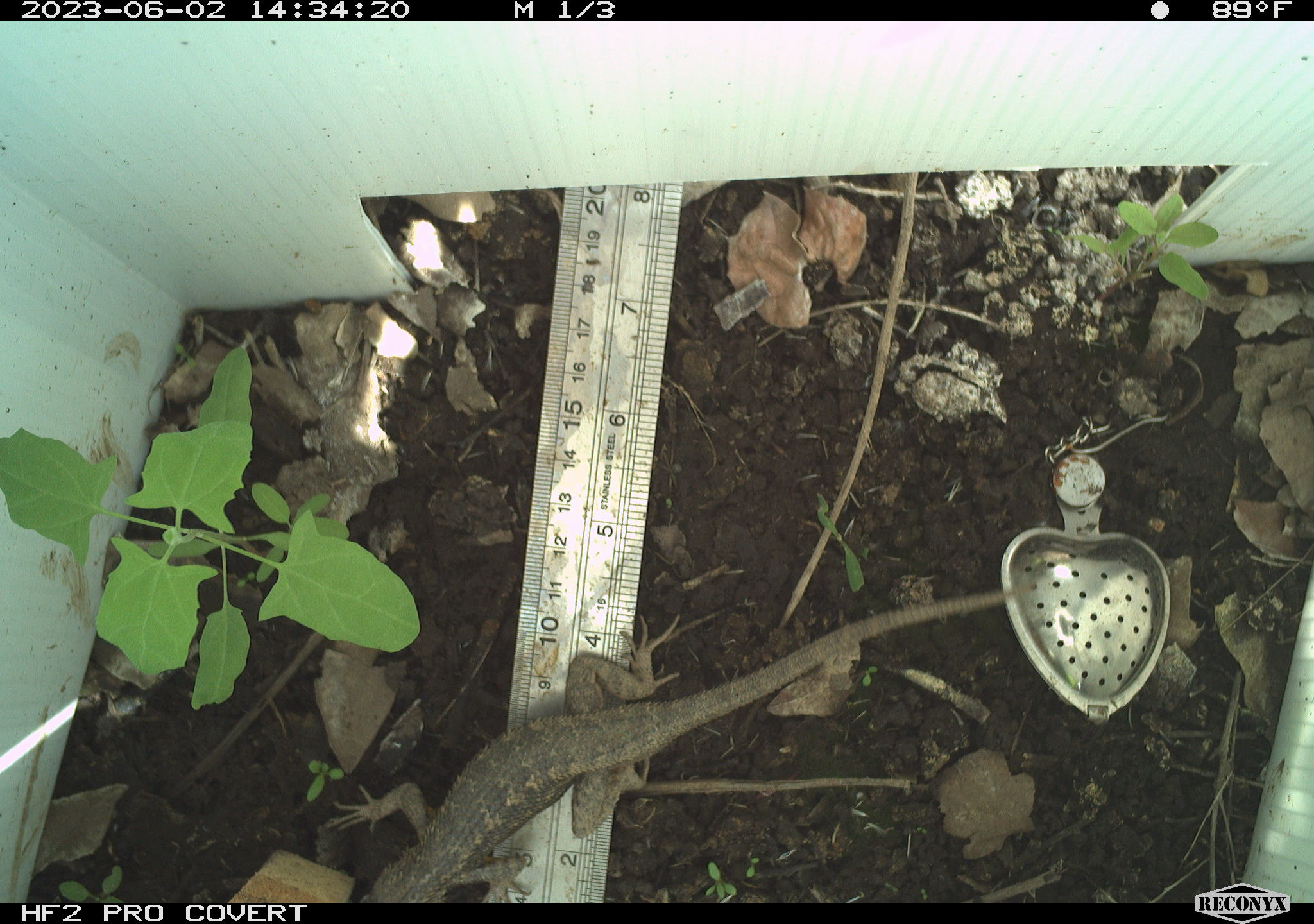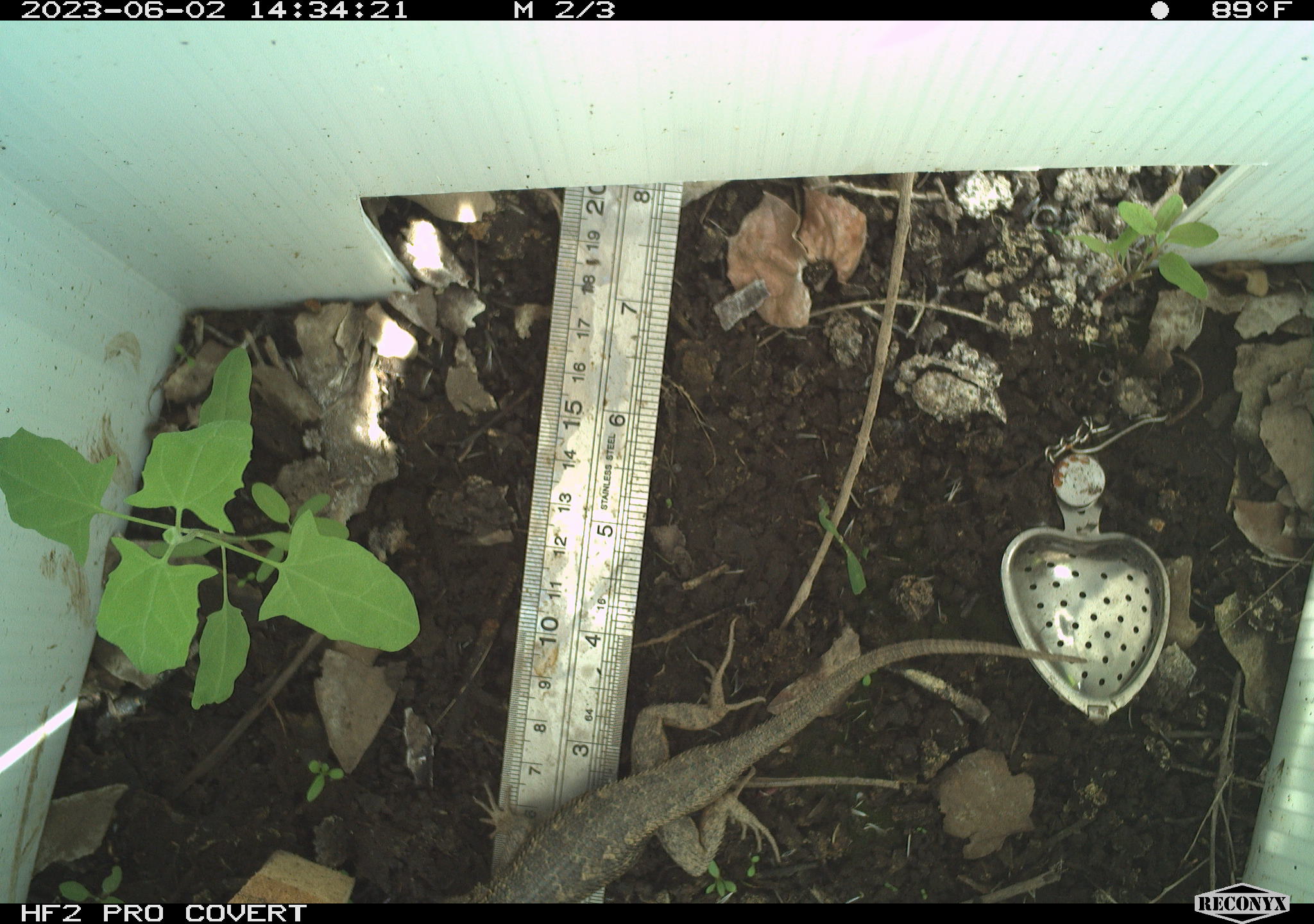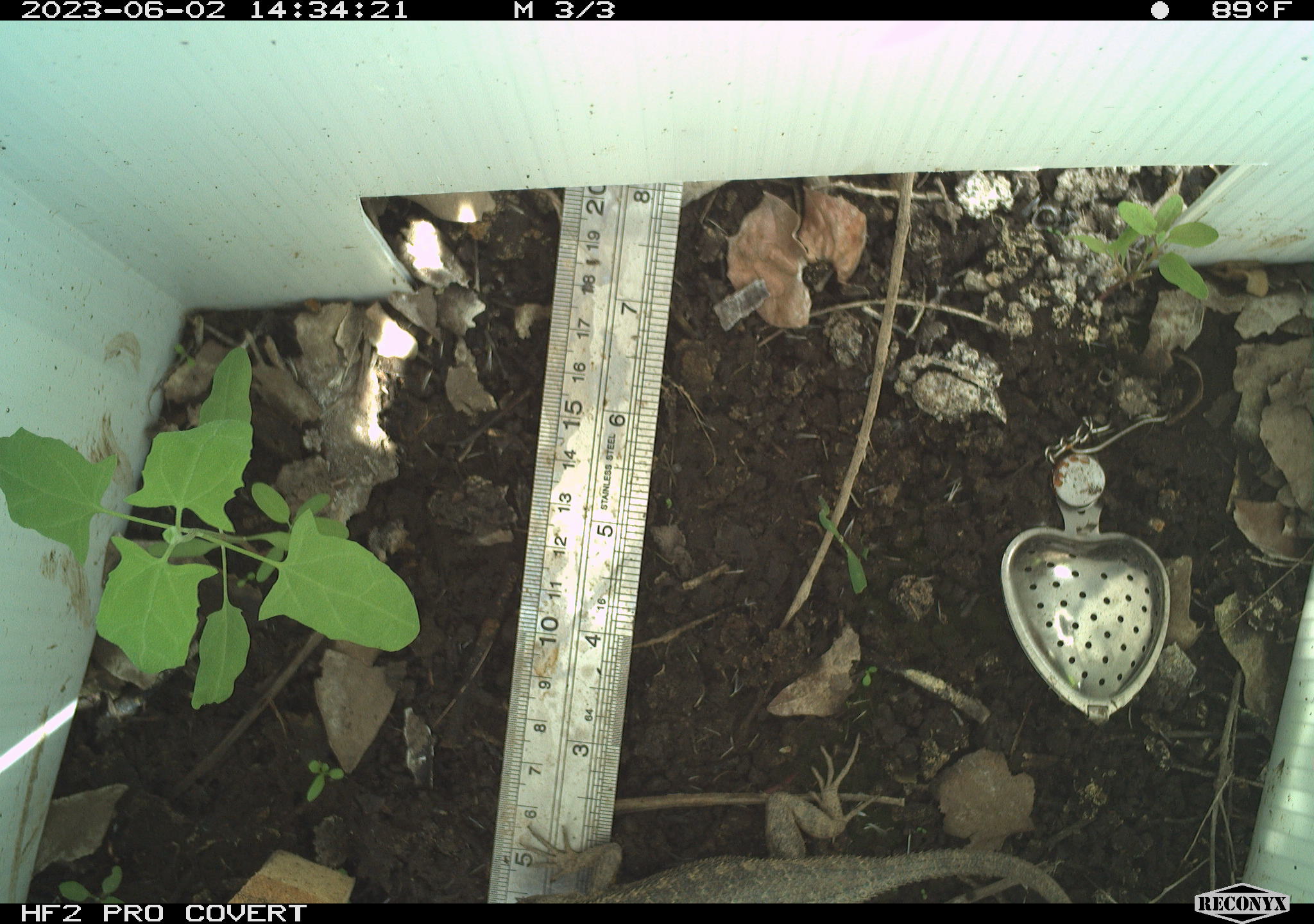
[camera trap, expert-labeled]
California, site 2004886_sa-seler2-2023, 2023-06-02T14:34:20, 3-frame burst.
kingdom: Animalia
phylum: Chordata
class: Reptilia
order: Squamata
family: Phrynosomatidae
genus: Sceloporus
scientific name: Sceloporus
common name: spiny lizards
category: sceloporus species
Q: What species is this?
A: Sceloporus species (spiny lizards) (Sceloporus).